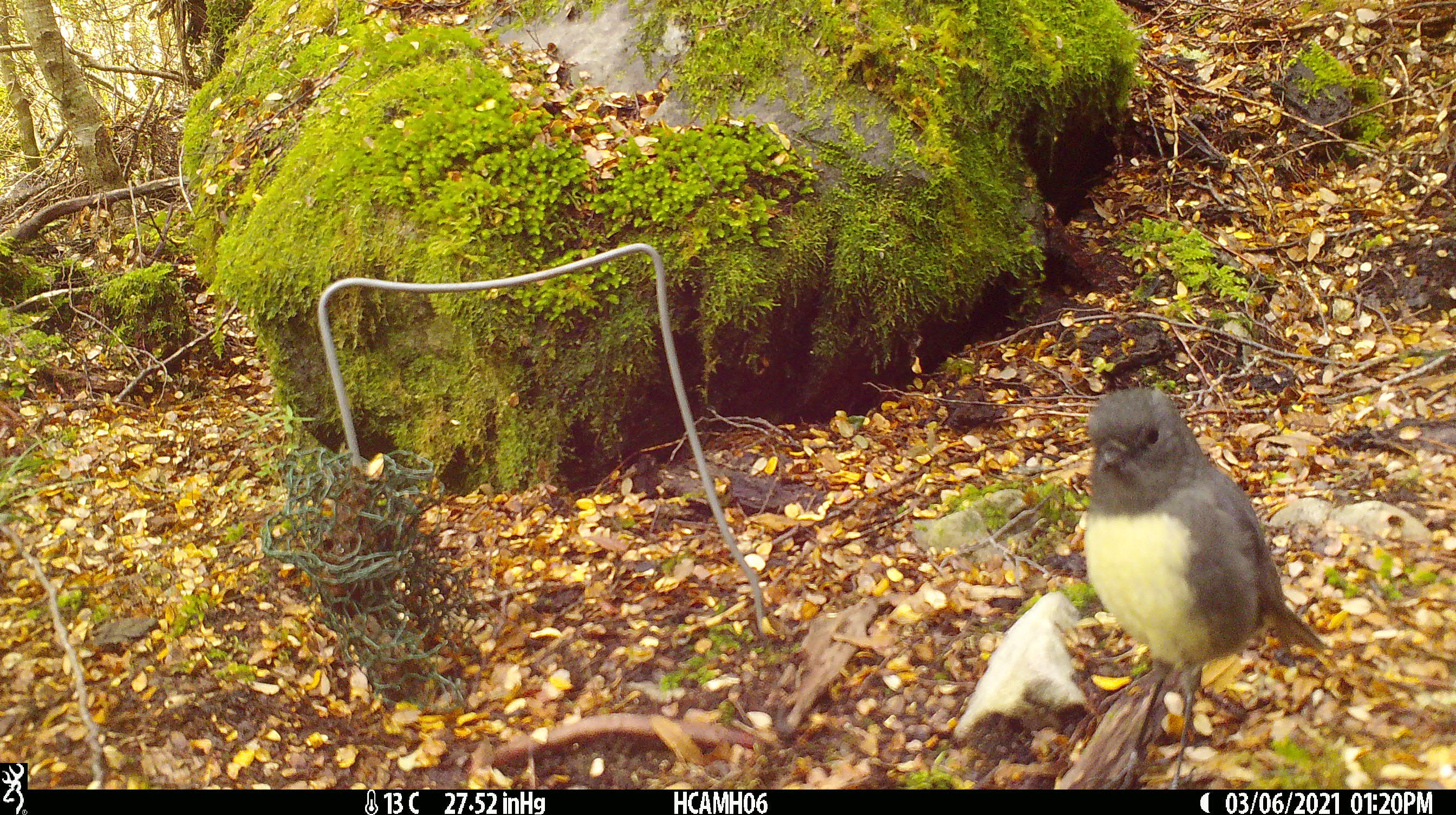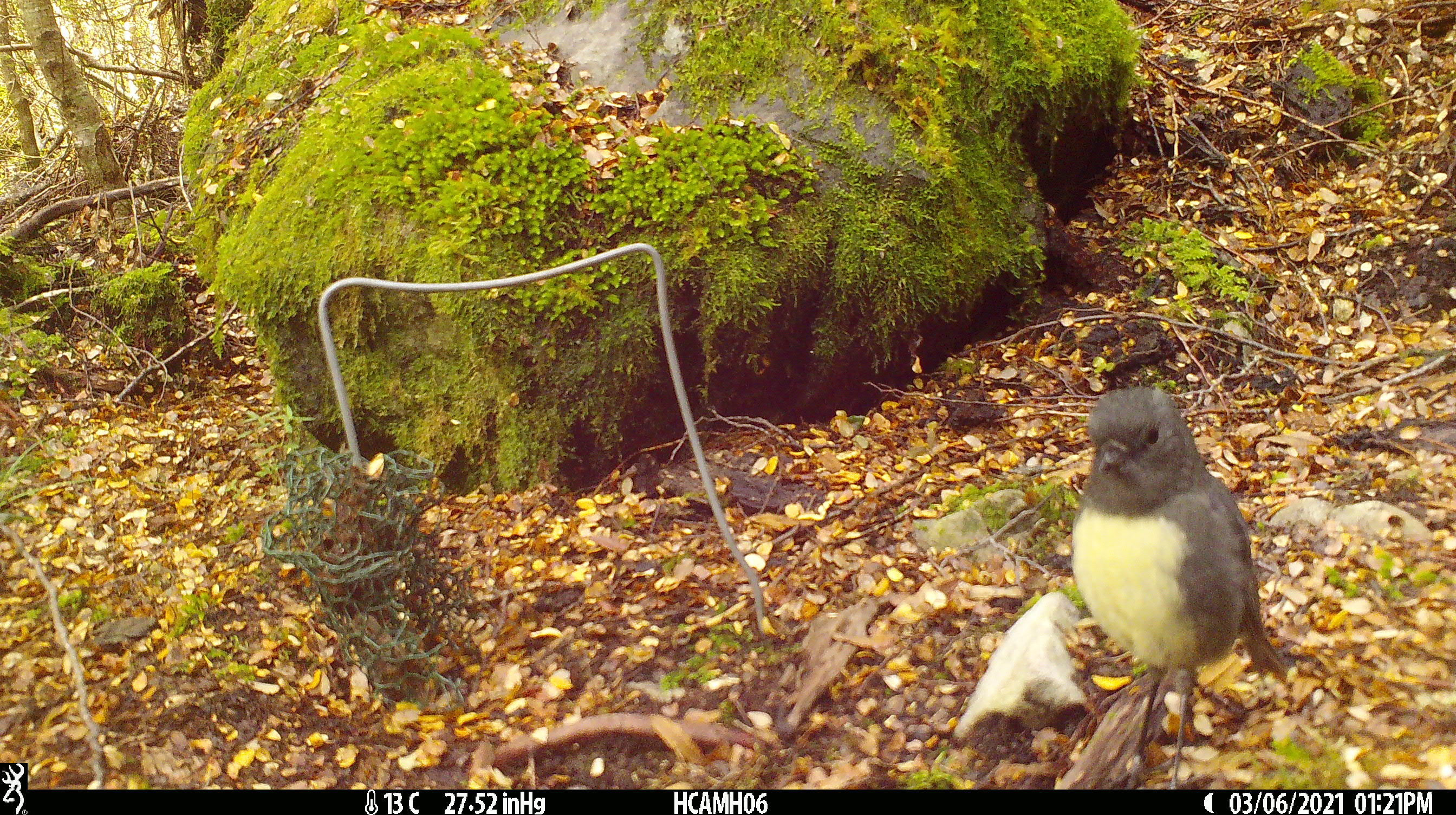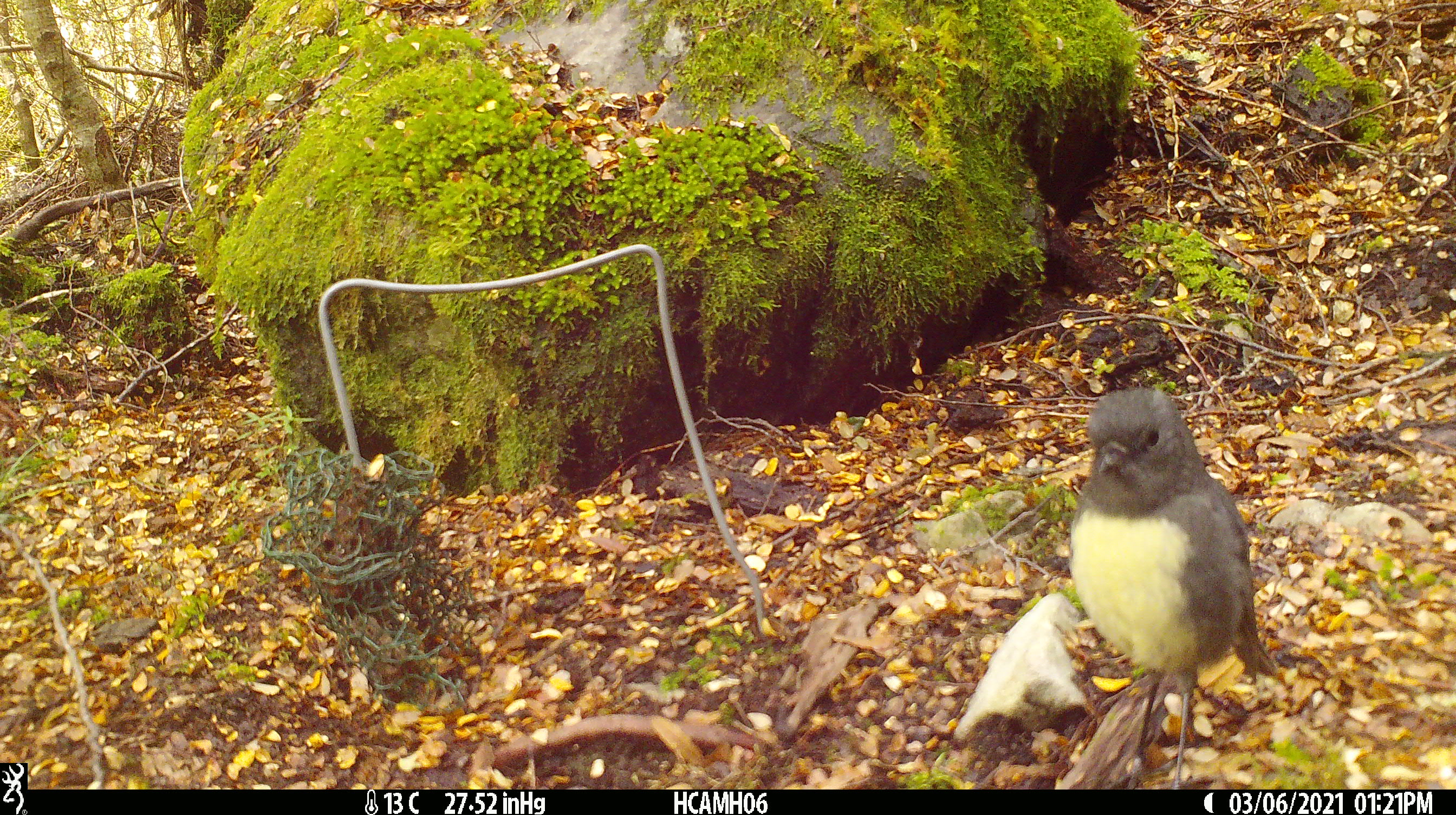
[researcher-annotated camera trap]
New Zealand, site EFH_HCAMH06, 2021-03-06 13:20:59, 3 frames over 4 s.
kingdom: Animalia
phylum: Chordata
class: Aves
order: Passeriformes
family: Petroicidae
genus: Petroica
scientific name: Petroica australis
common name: new zealand robin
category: robin